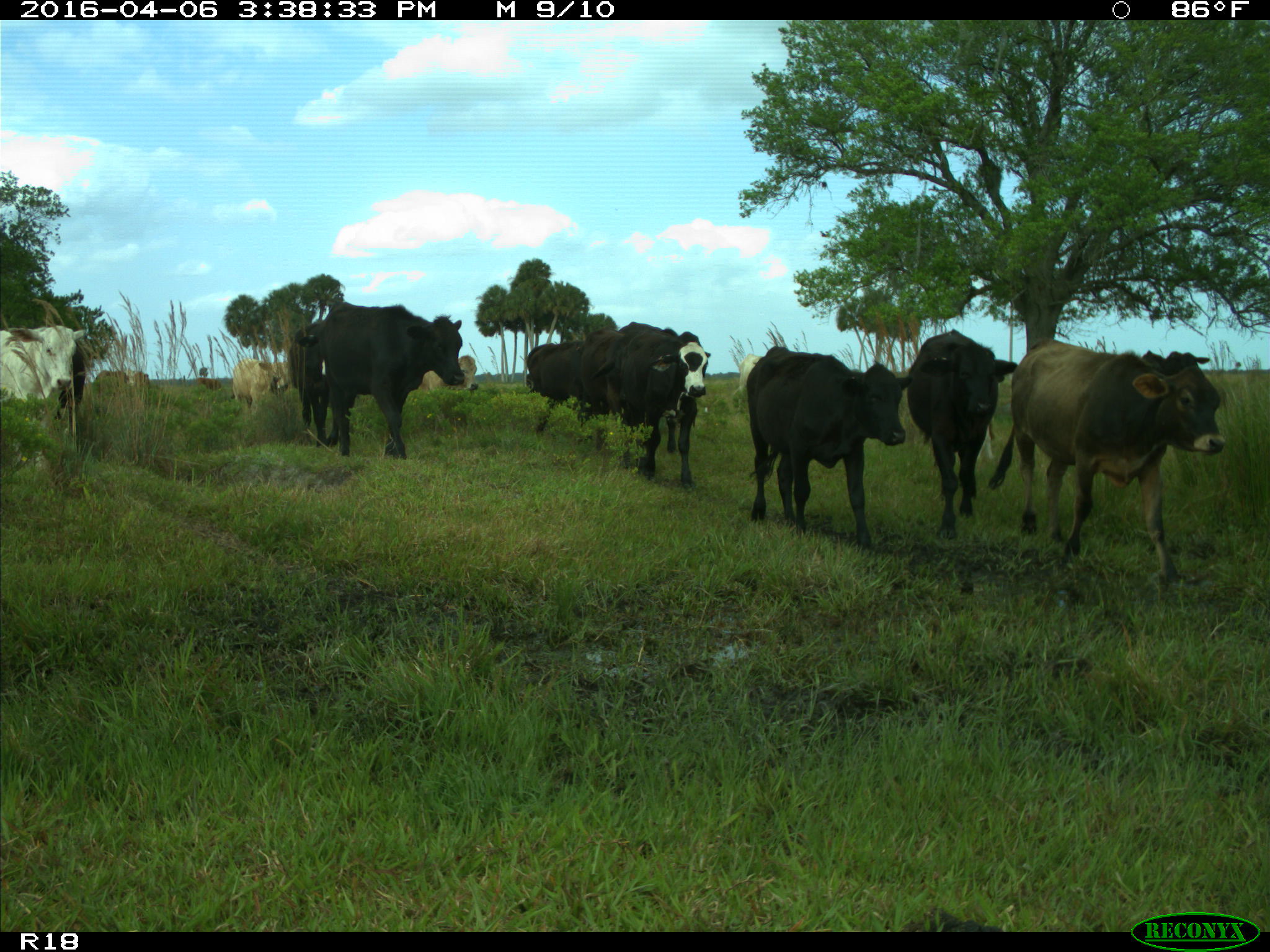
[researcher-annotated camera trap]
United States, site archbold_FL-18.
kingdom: Animalia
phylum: Chordata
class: Mammalia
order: Artiodactyla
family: Bovidae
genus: Bos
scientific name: Bos taurus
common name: domestic cow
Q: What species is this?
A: Bos taurus (domestic cow).